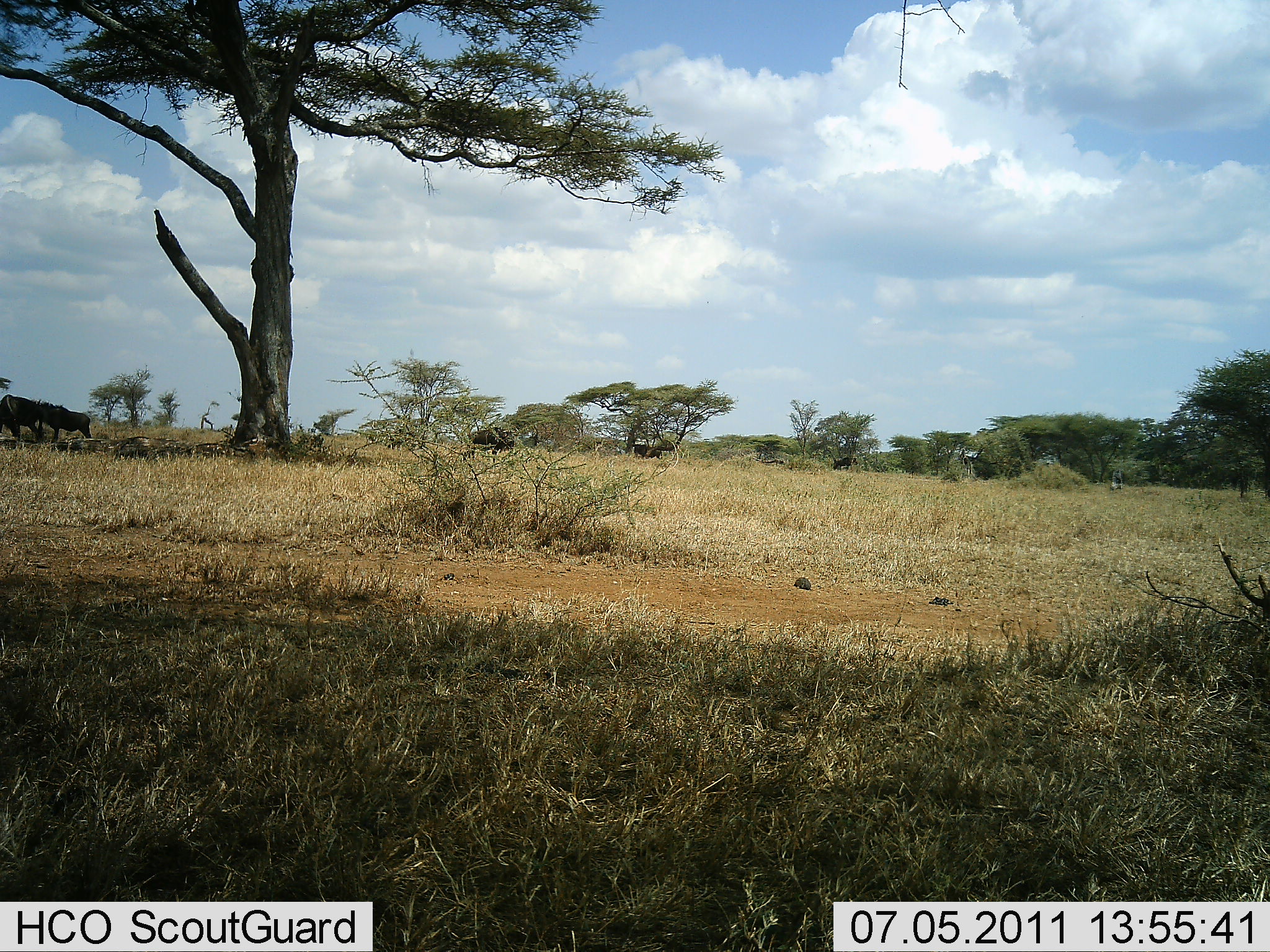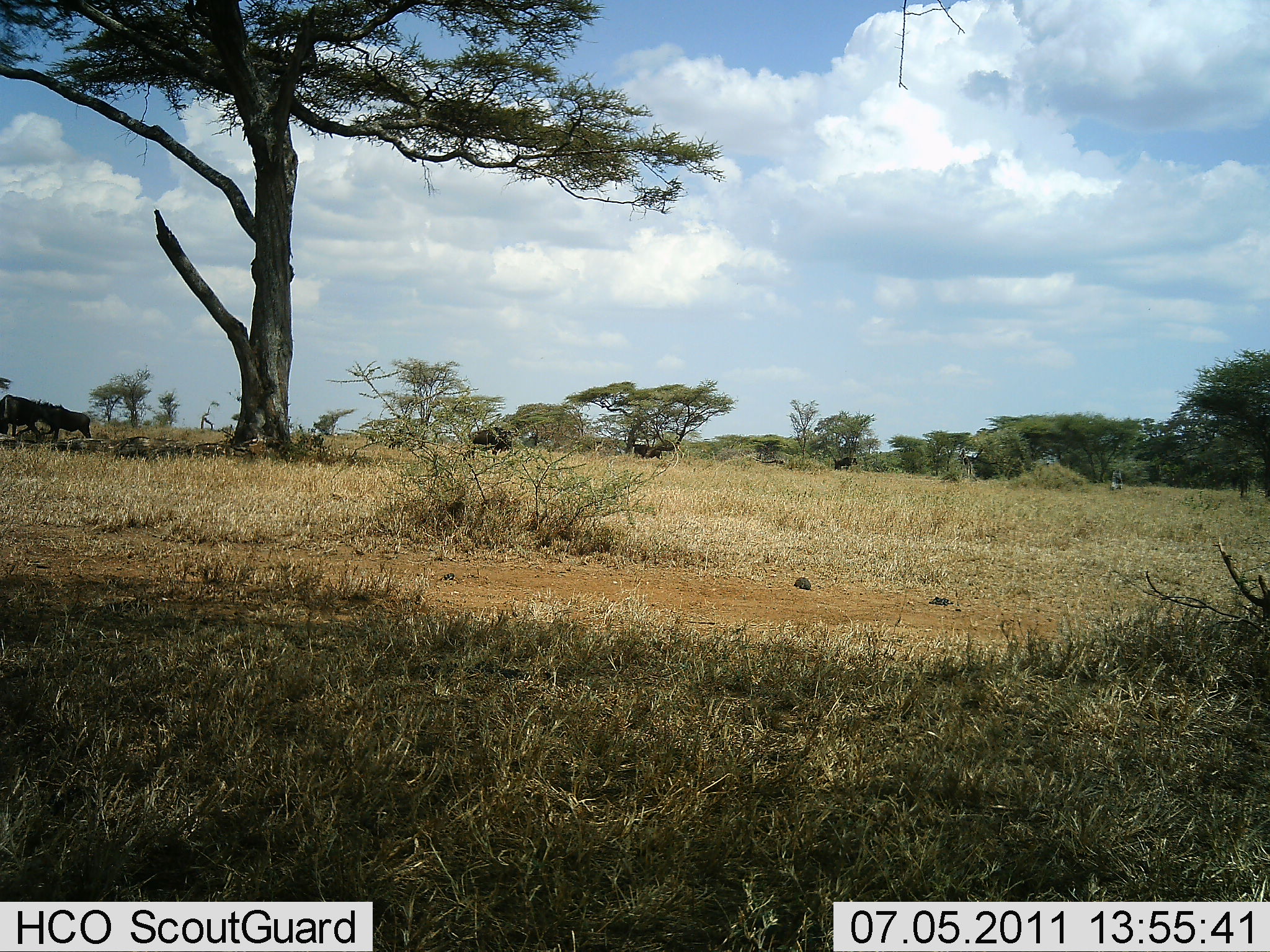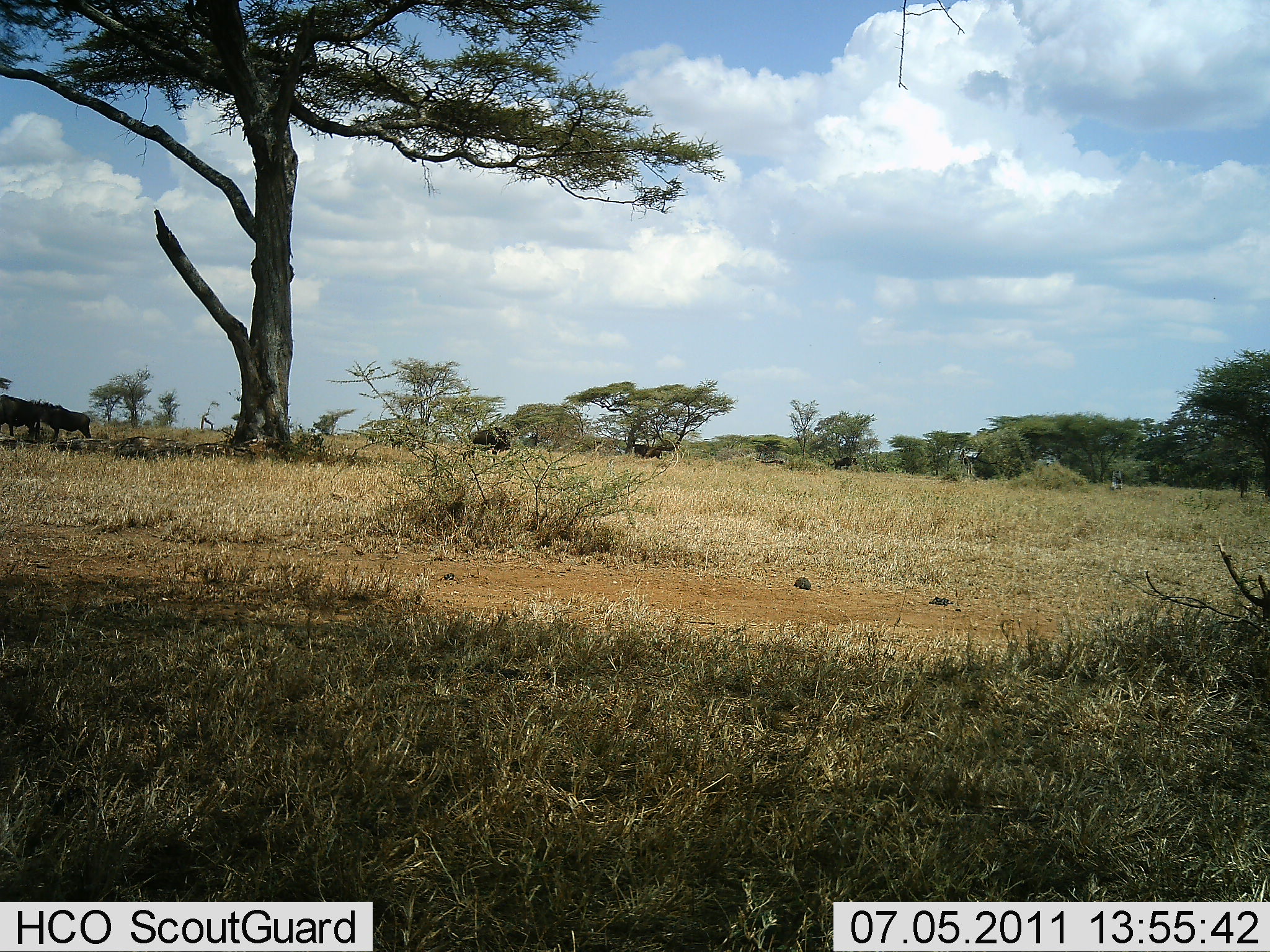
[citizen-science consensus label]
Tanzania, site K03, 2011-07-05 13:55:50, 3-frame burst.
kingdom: Animalia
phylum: Chordata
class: Mammalia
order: Artiodactyla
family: Bovidae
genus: Connochaetes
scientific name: Connochaetes taurinus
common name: blue wildebeest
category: wildebeest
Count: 2.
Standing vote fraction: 80%.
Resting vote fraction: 20%.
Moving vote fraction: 0%.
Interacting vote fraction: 0%.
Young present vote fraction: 0%.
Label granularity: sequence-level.